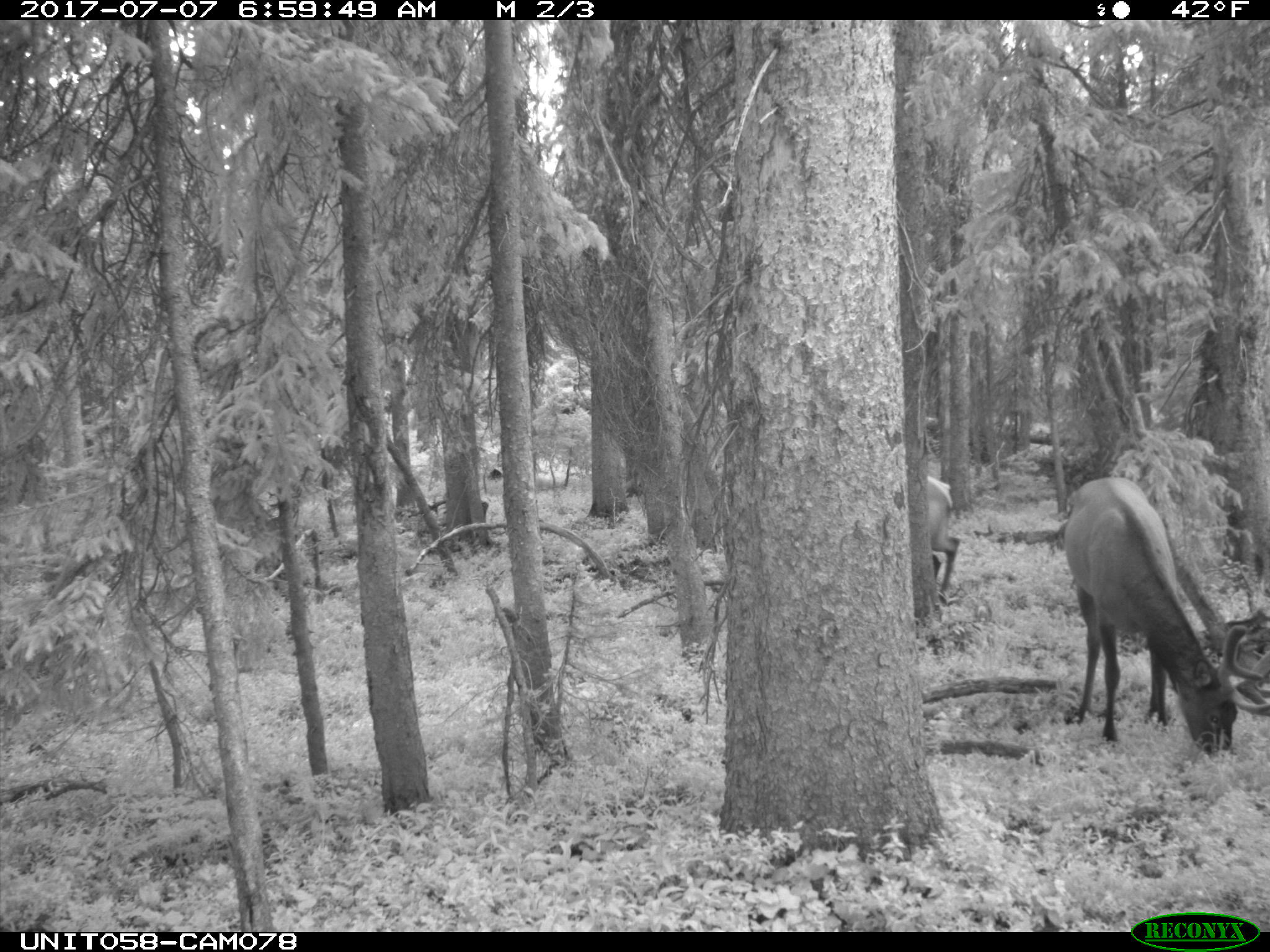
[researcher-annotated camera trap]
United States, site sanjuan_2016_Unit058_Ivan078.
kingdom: Animalia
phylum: Chordata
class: Mammalia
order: Artiodactyla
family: Cervidae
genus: Cervus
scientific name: Cervus elaphus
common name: red deer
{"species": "Cervus elaphus (red deer)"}